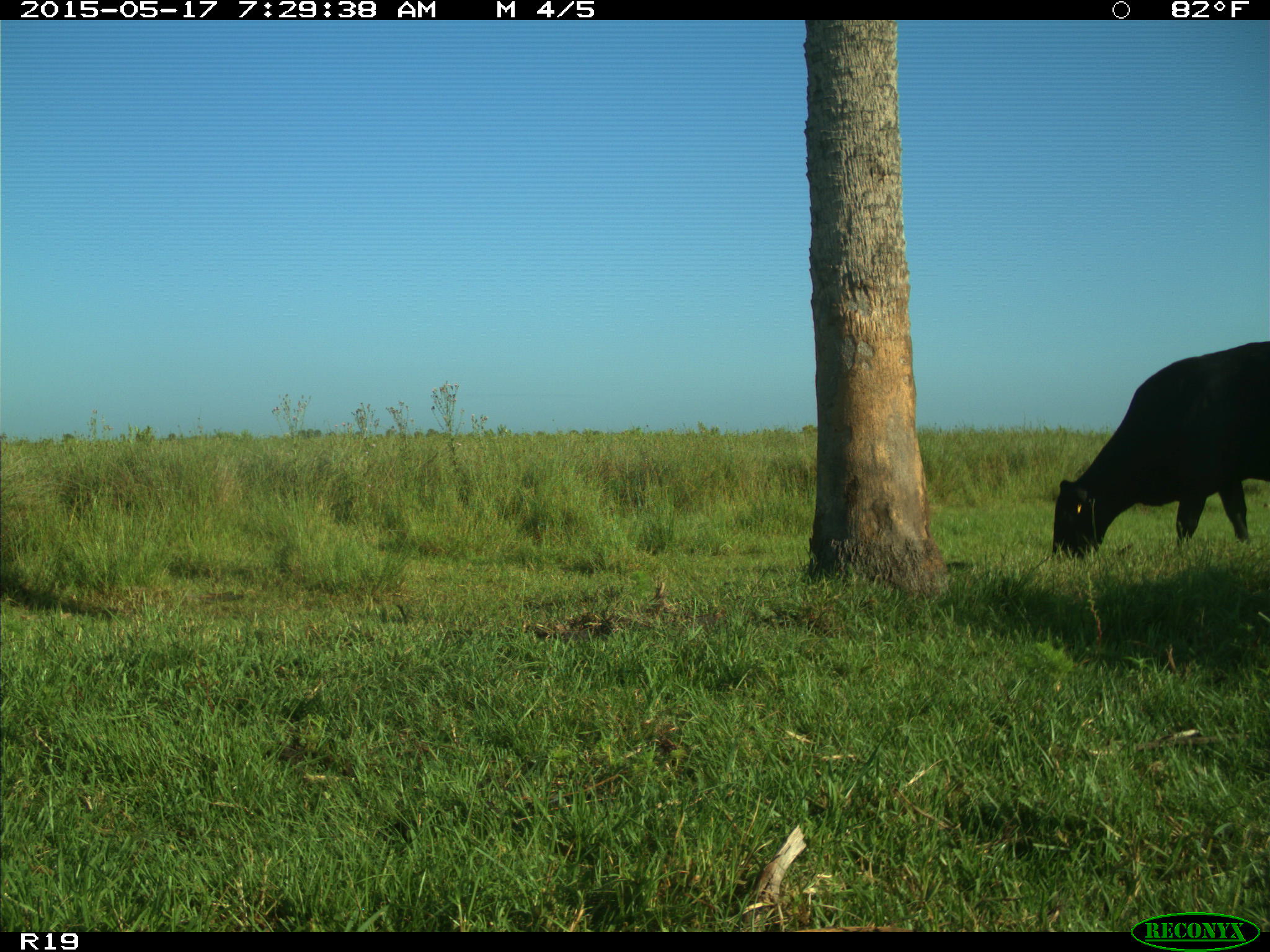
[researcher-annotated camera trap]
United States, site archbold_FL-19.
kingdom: Animalia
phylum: Chordata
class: Mammalia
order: Artiodactyla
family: Bovidae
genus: Bos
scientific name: Bos taurus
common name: domestic cow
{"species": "Bos taurus (domestic cow)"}